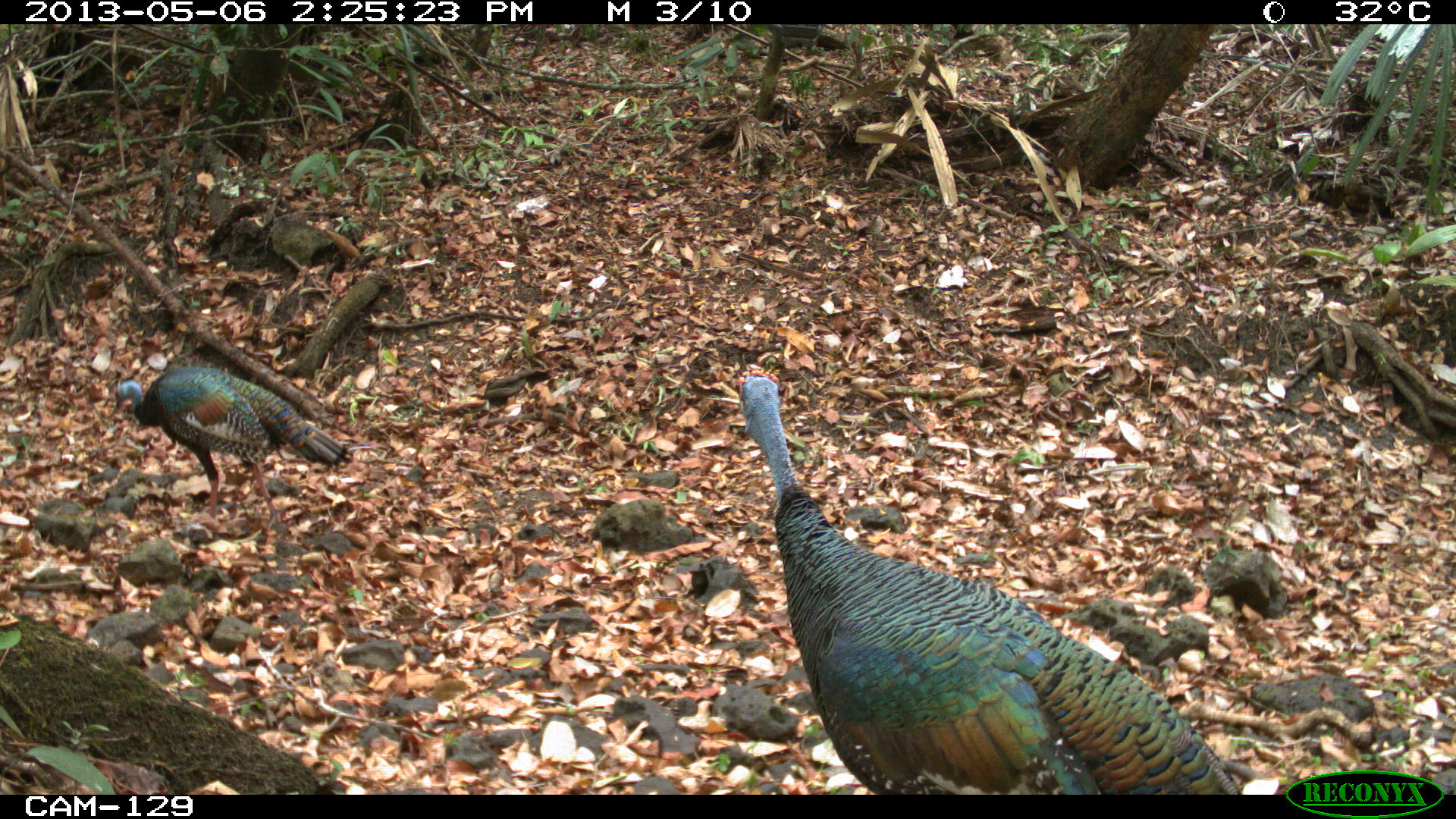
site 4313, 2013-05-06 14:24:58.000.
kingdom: Animalia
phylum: Chordata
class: Aves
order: Galliformes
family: Phasianidae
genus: Meleagris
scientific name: Meleagris ocellata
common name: ocellated turkey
Meleagris ocellata (ocellated turkey), count 3.